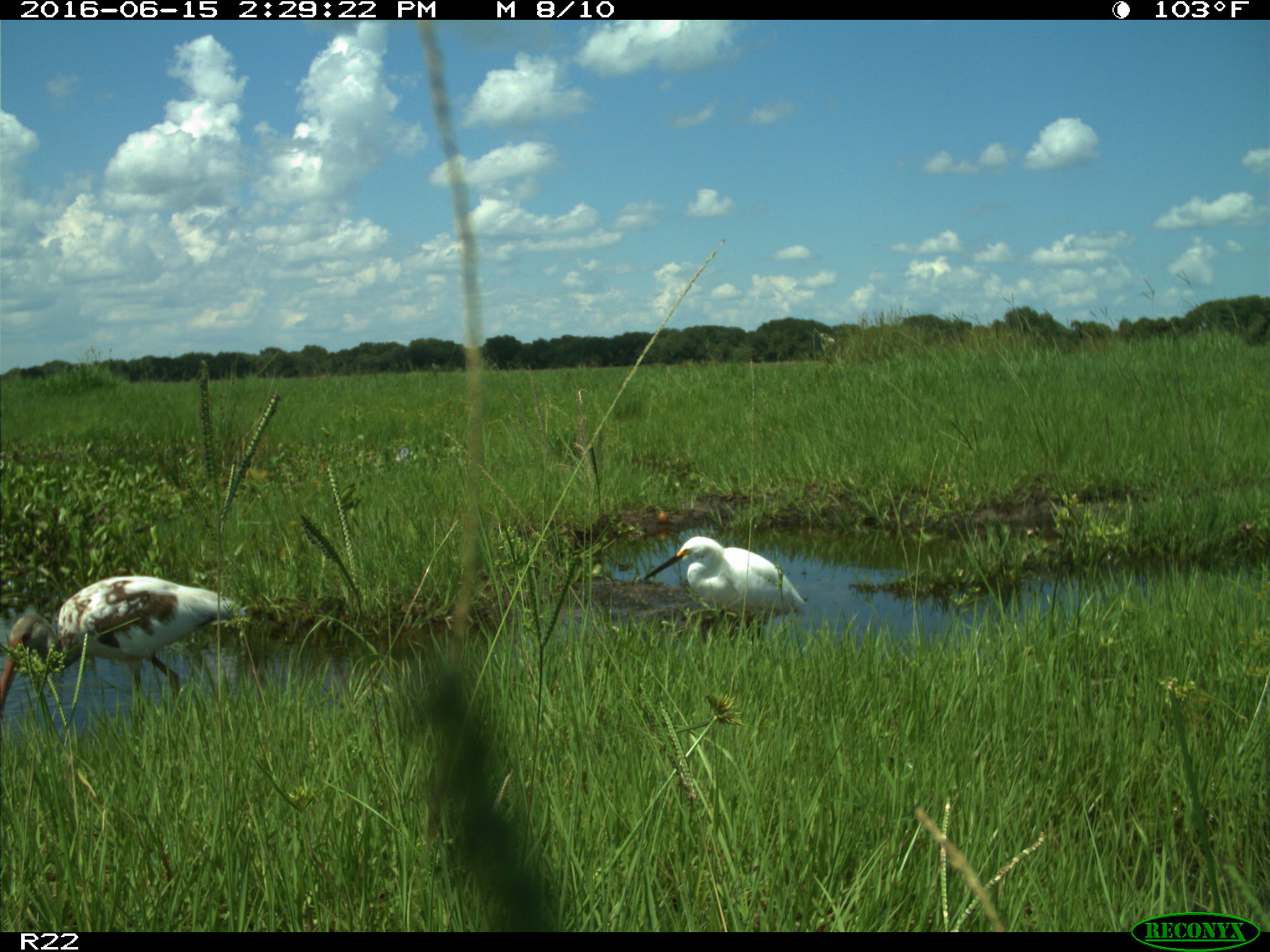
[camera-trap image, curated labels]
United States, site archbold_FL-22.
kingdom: Animalia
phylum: Chordata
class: Aves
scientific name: Aves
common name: birds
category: unidentified bird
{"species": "unidentified bird (birds) (Aves)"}